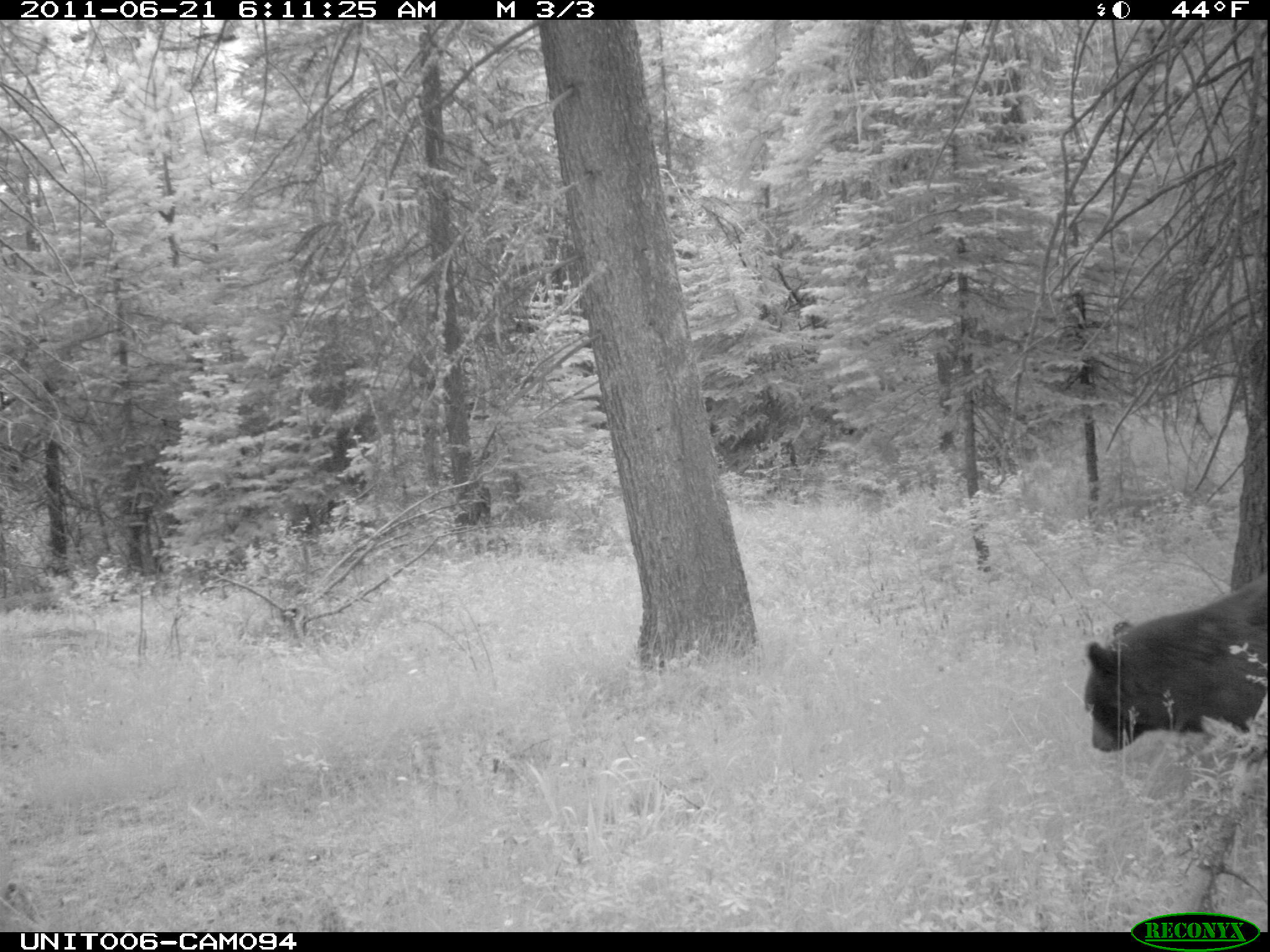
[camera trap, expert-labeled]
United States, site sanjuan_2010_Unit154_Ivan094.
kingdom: Animalia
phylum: Chordata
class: Mammalia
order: Carnivora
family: Ursidae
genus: Ursus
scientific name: Ursus americanus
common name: american black bear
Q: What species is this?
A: Ursus americanus (american black bear).